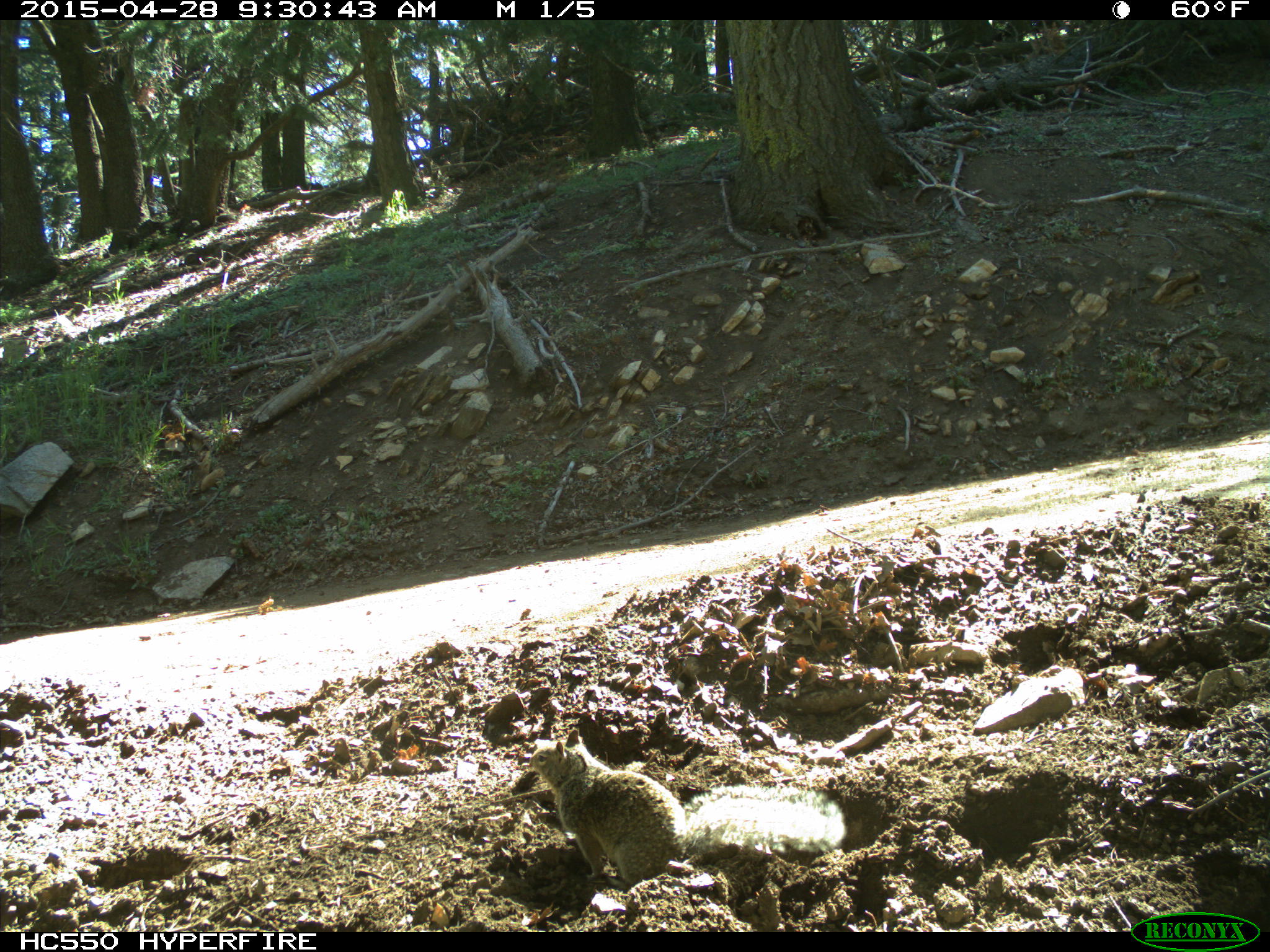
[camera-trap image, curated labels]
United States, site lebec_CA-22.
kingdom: Animalia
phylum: Chordata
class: Mammalia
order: Rodentia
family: Sciuridae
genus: Otospermophilus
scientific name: Otospermophilus beecheyi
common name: california ground squirrel